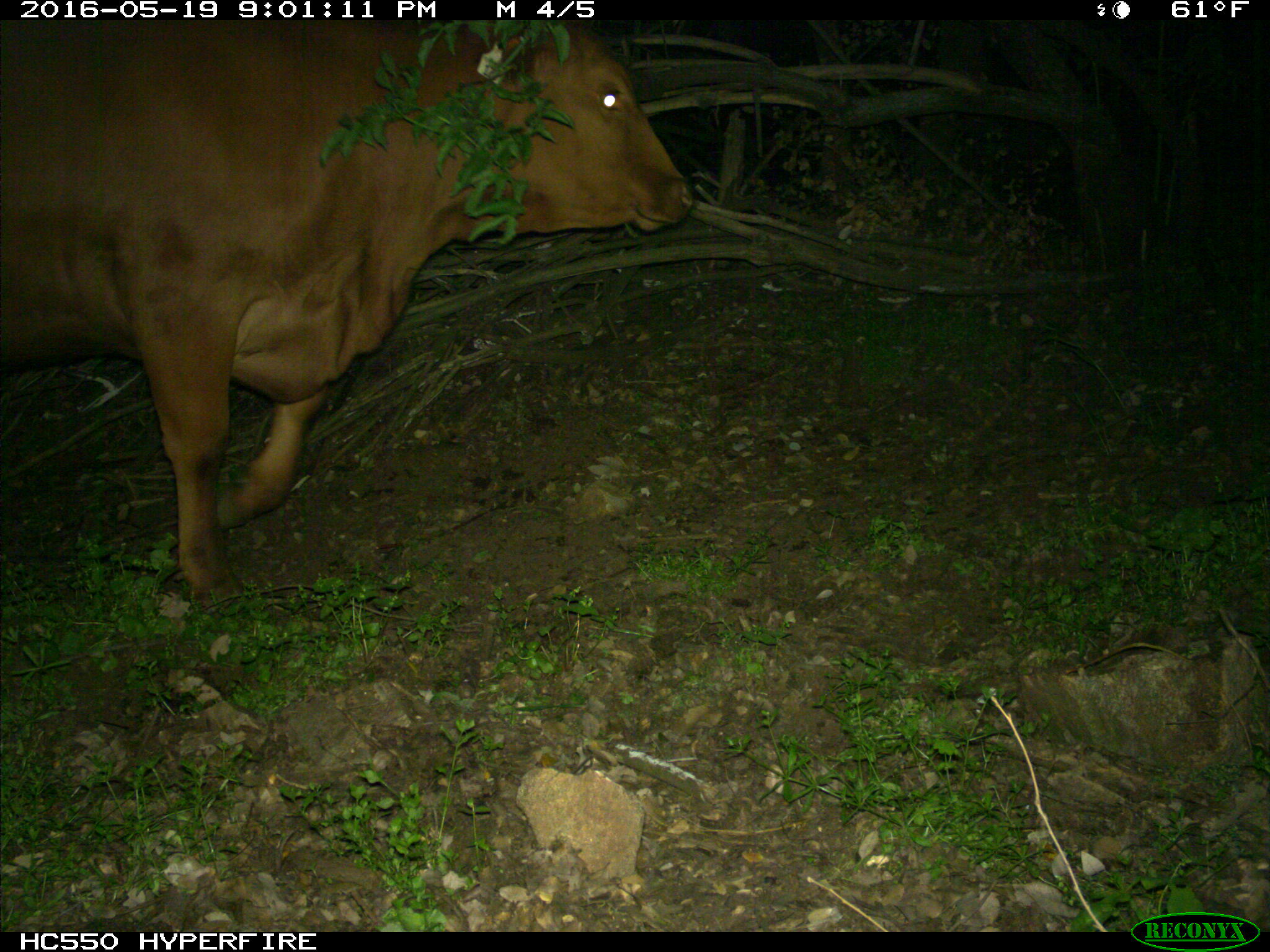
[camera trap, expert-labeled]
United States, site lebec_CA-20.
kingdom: Animalia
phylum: Chordata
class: Mammalia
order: Artiodactyla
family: Bovidae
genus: Bos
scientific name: Bos taurus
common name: domestic cow